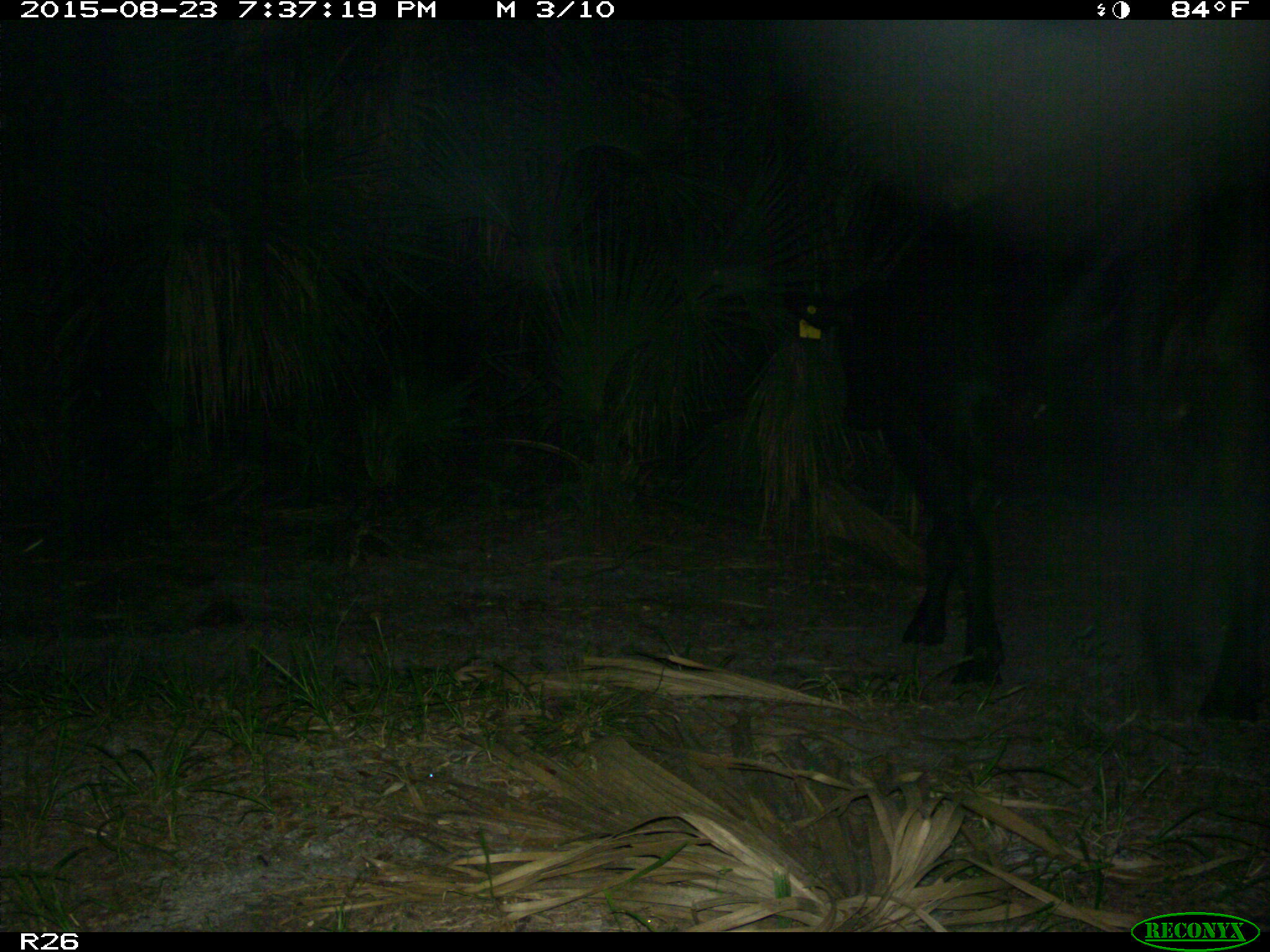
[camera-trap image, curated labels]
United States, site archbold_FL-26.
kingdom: Animalia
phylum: Chordata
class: Mammalia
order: Artiodactyla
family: Bovidae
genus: Bos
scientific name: Bos taurus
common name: domestic cow